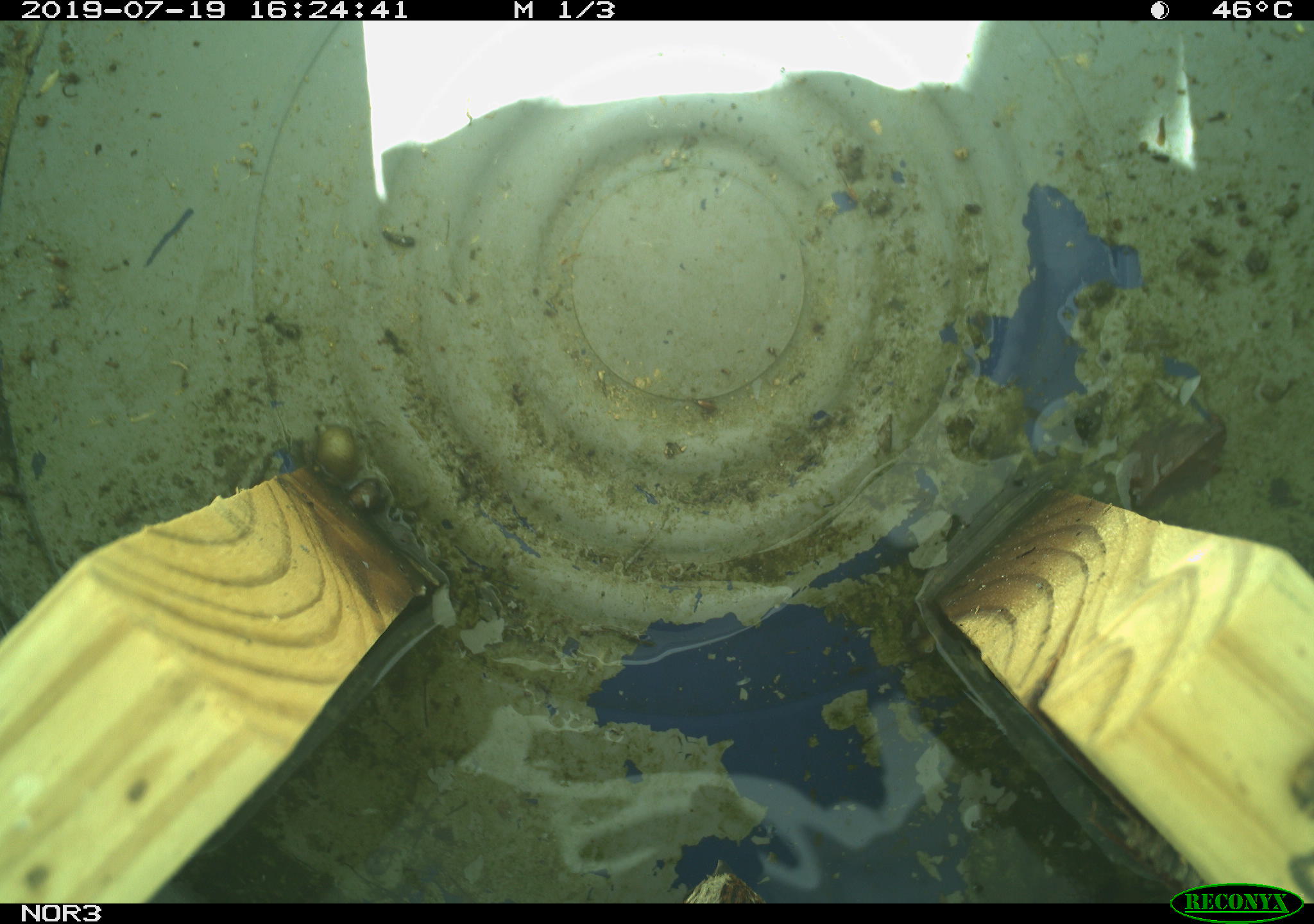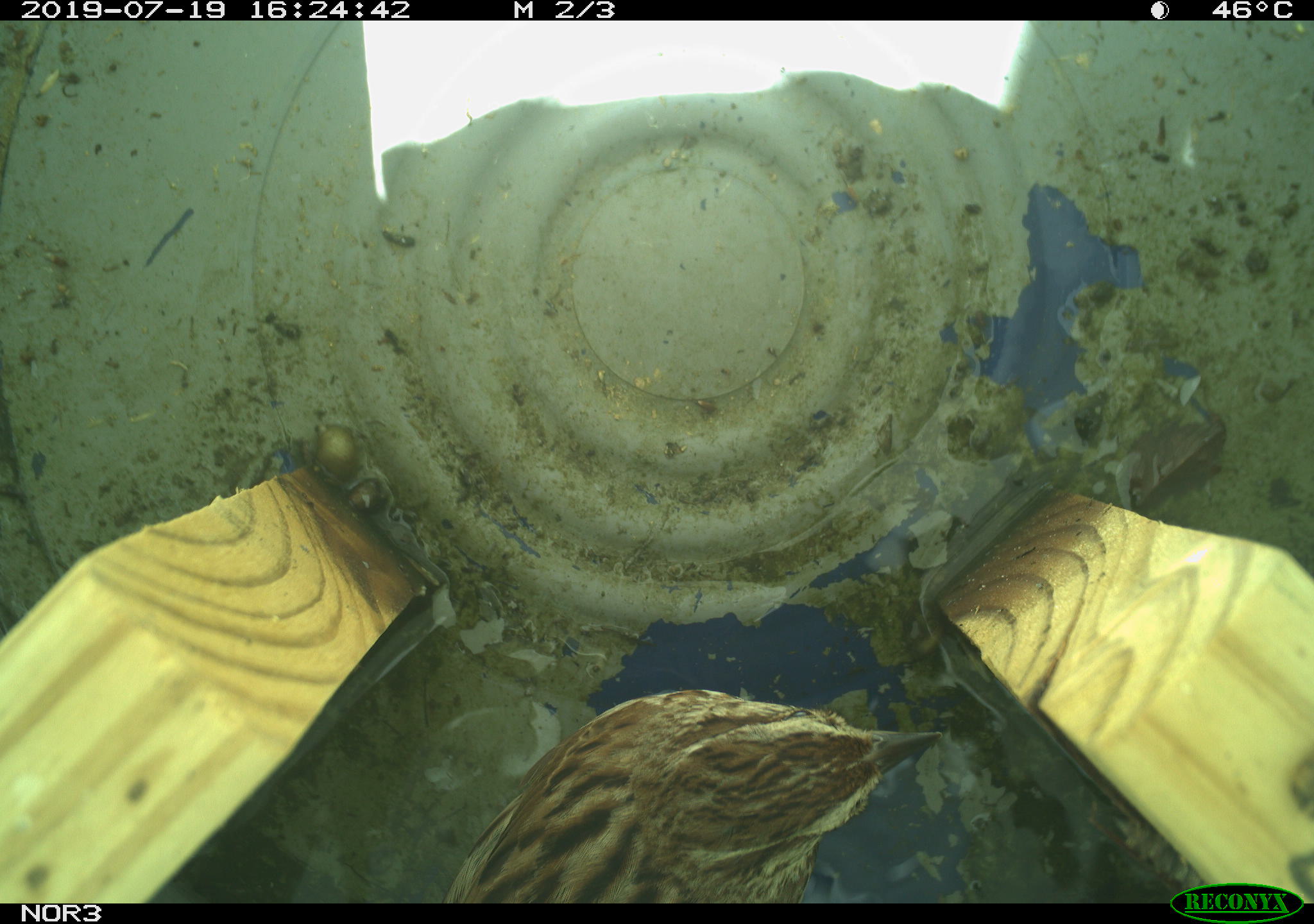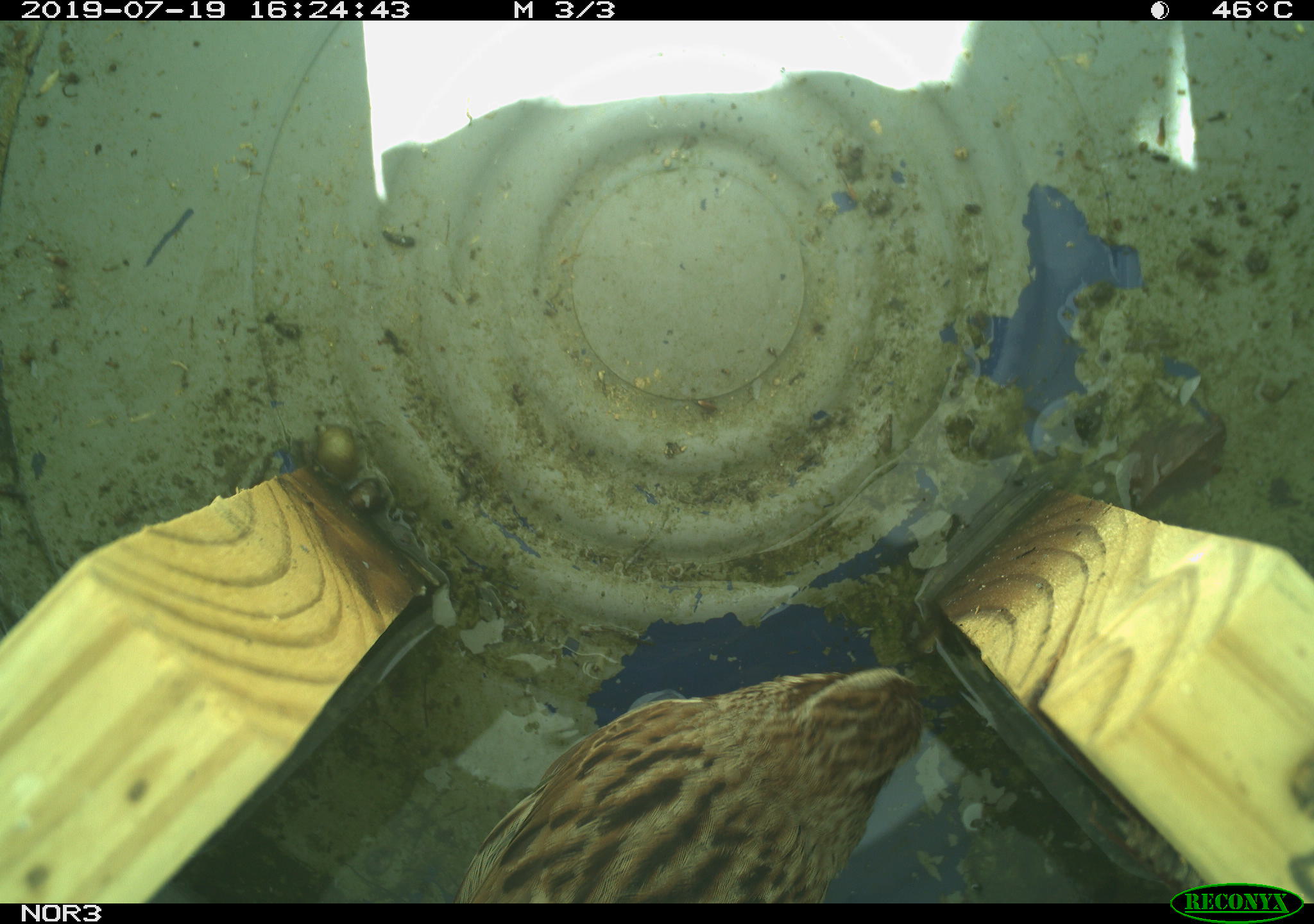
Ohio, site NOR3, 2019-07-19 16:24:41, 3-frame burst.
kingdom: Animalia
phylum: Chordata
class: Aves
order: Passeriformes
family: Passerellidae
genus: Melospiza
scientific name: Melospiza melodia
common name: song sparrow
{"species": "song sparrow (Melospiza melodia)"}